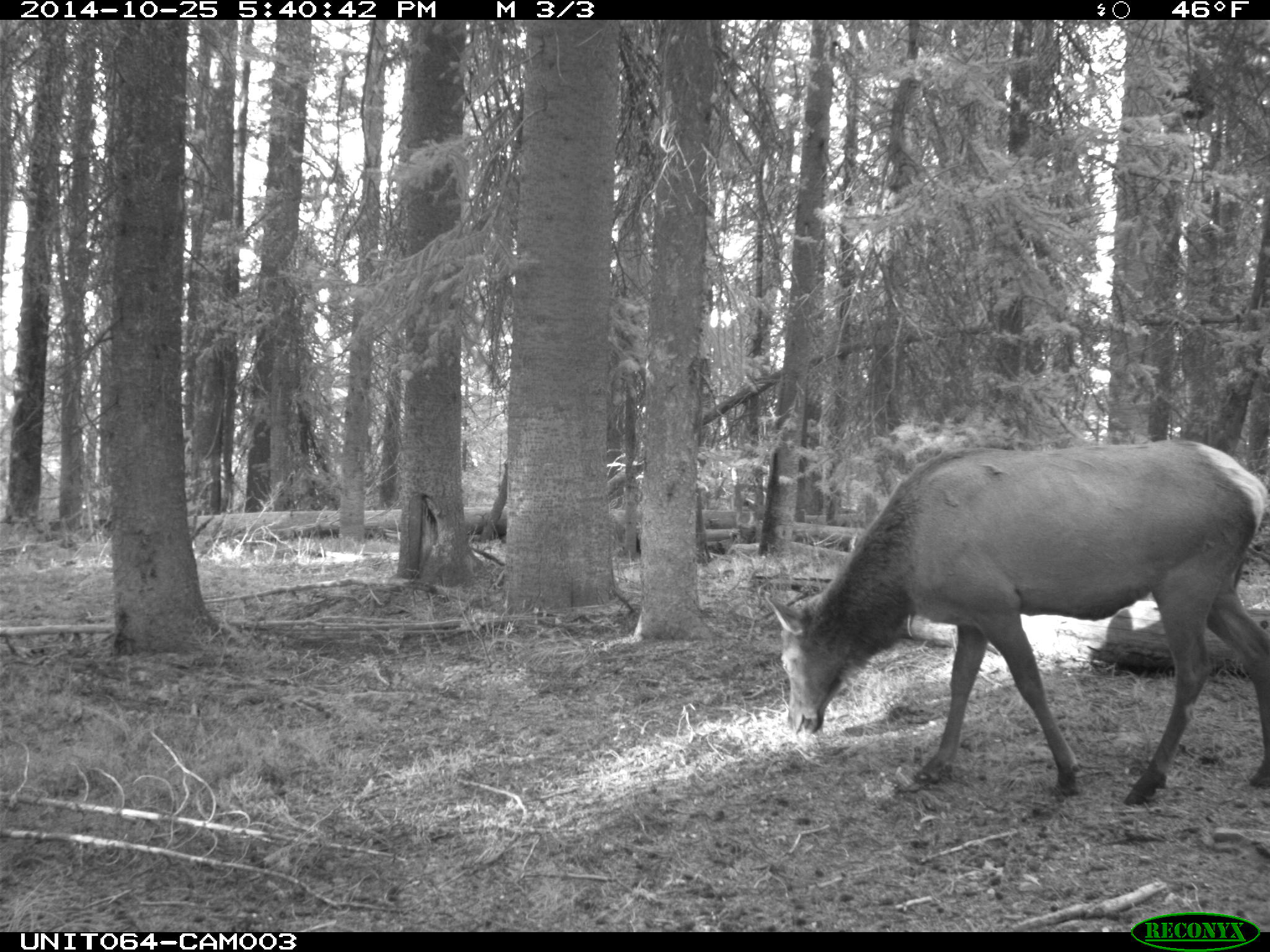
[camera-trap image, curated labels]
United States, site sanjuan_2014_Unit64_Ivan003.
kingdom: Animalia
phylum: Chordata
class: Mammalia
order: Artiodactyla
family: Cervidae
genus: Cervus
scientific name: Cervus elaphus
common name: red deer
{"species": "Cervus elaphus (red deer)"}